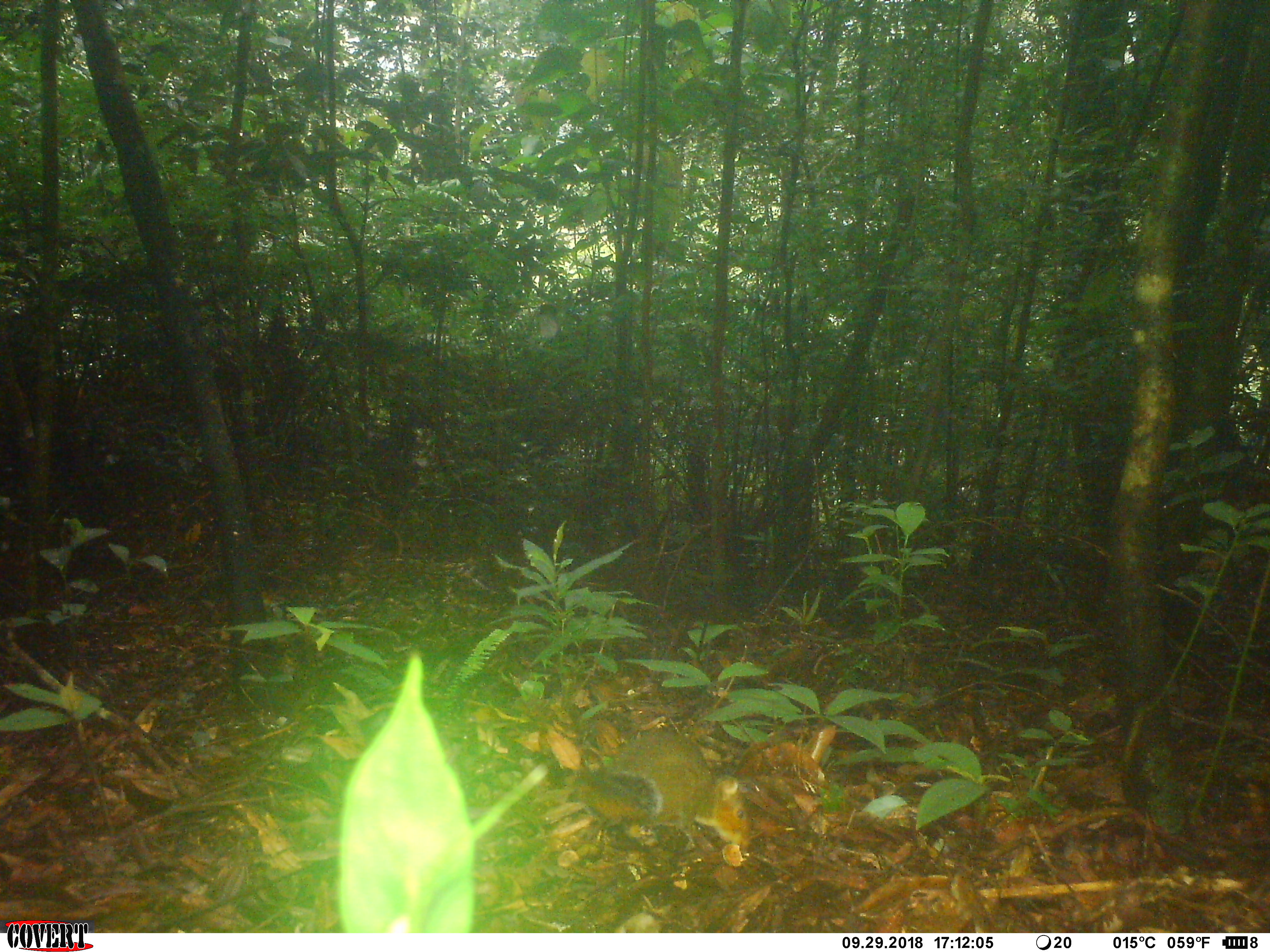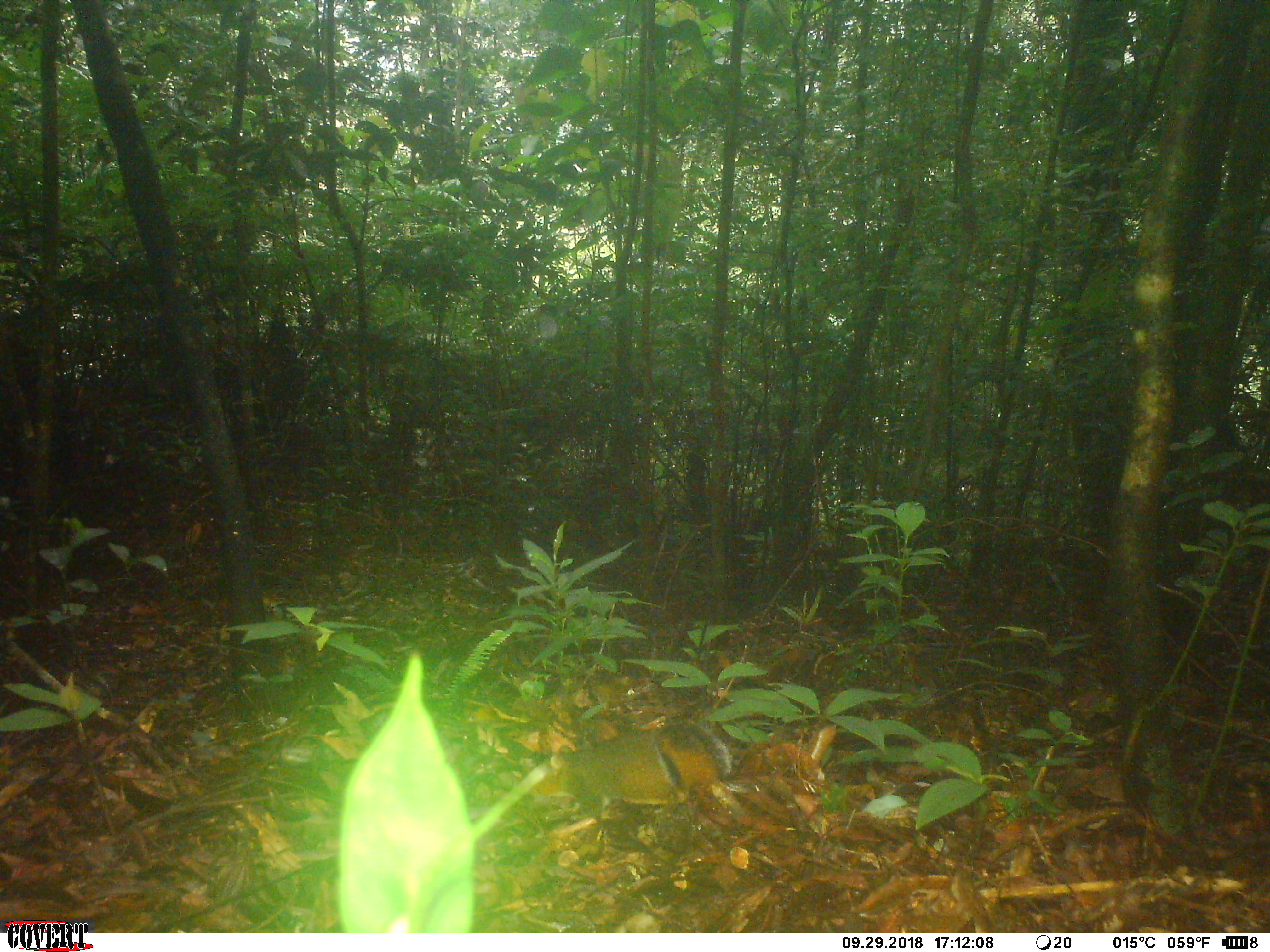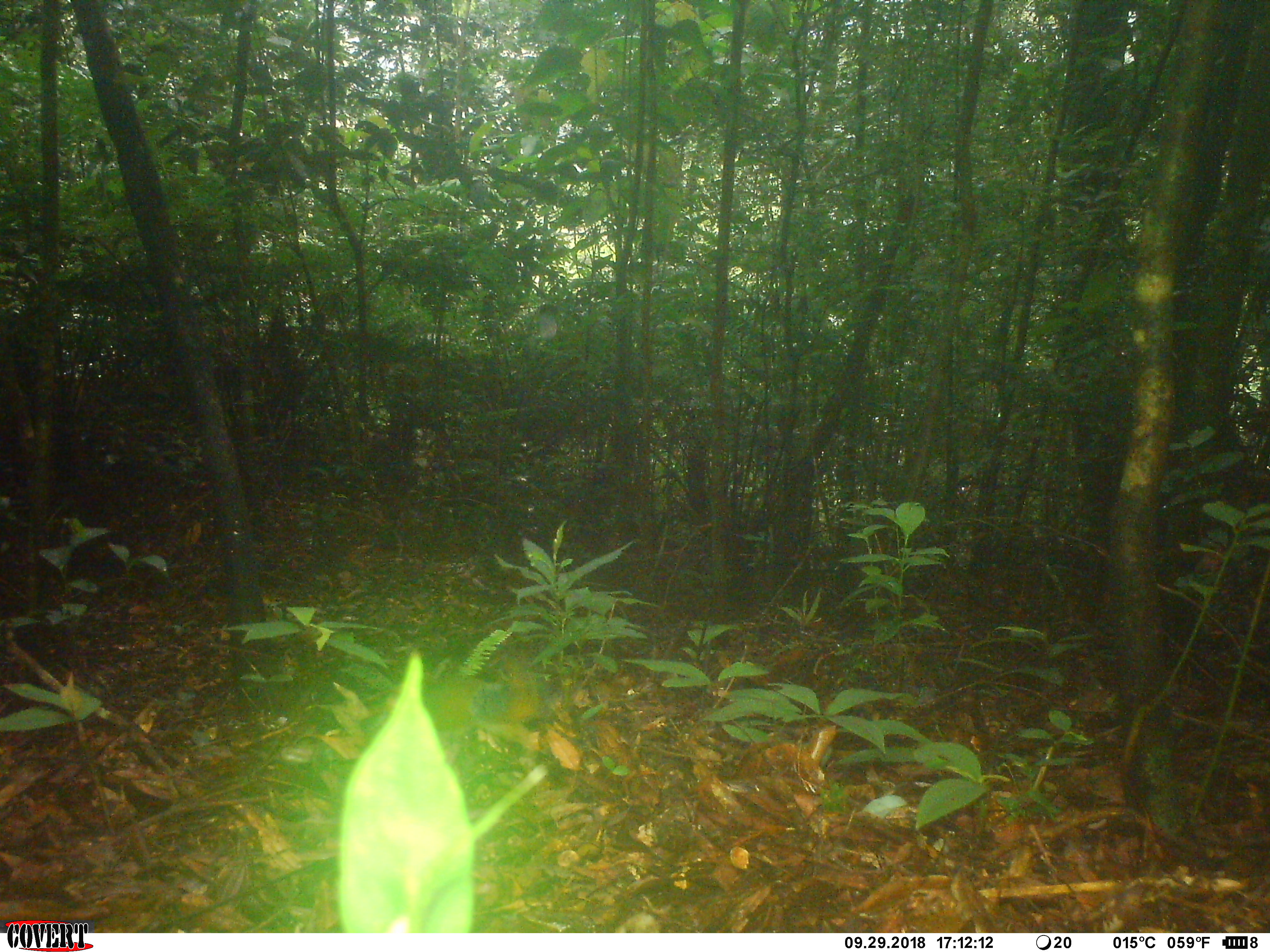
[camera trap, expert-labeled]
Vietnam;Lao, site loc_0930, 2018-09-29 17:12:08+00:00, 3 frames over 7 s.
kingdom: Animalia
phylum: Chordata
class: Mammalia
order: Rodentia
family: Sciuridae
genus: Dremomys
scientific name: Dremomys rufigenis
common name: red-cheeked squirrel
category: red cheeked squirrel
Red cheeked squirrel (red-cheeked squirrel) (Dremomys rufigenis). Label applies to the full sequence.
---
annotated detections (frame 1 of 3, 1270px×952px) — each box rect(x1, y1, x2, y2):
red cheeked squirrel: rect(565, 727, 752, 852)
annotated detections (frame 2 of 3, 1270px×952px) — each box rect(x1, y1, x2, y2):
red cheeked squirrel: rect(520, 721, 732, 821)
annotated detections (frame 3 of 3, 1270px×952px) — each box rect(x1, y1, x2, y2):
red cheeked squirrel: rect(354, 653, 541, 767)